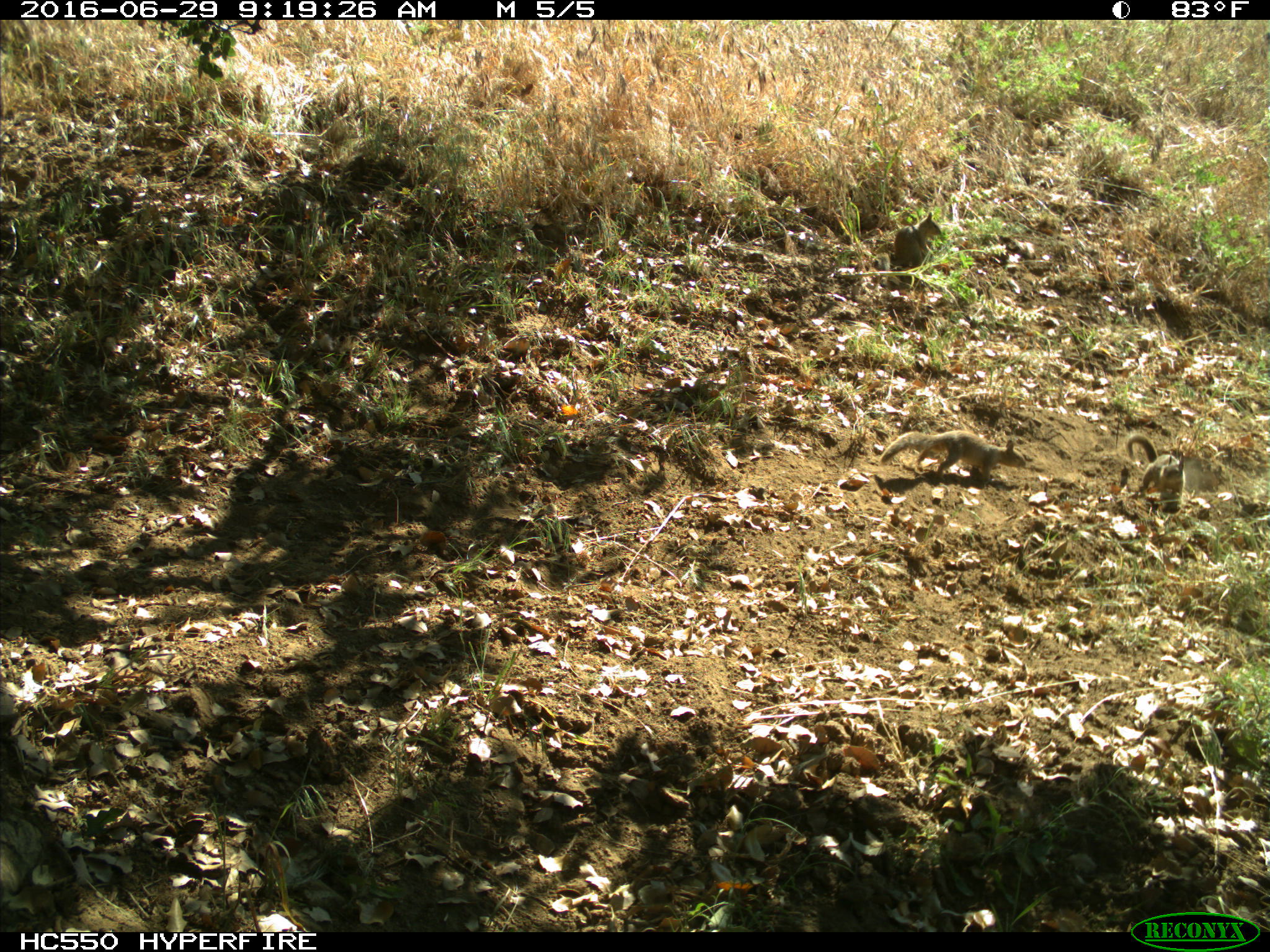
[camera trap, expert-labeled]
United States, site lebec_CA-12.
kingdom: Animalia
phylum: Chordata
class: Mammalia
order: Rodentia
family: Sciuridae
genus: Otospermophilus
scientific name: Otospermophilus beecheyi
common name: california ground squirrel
Otospermophilus beecheyi (california ground squirrel).